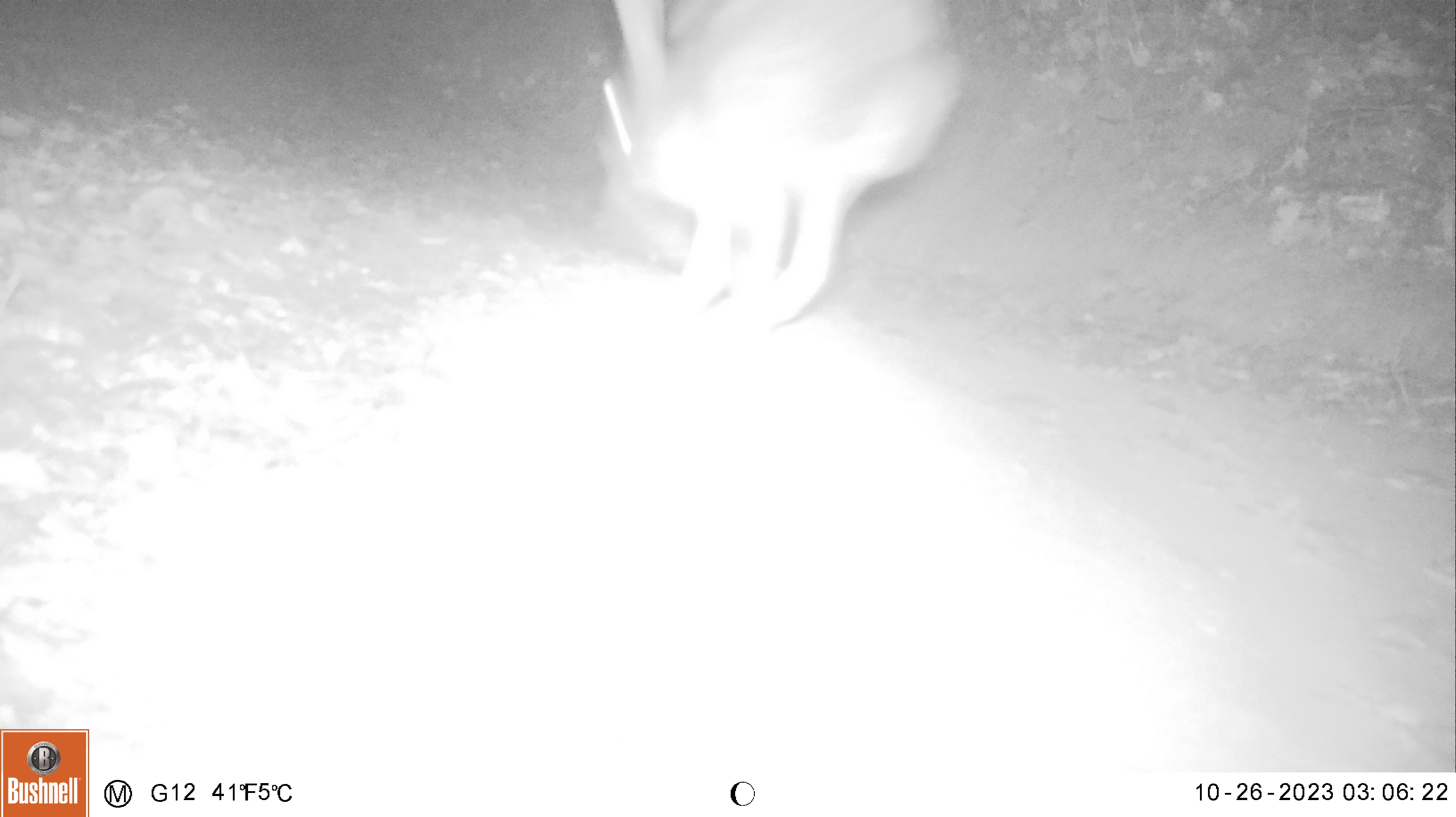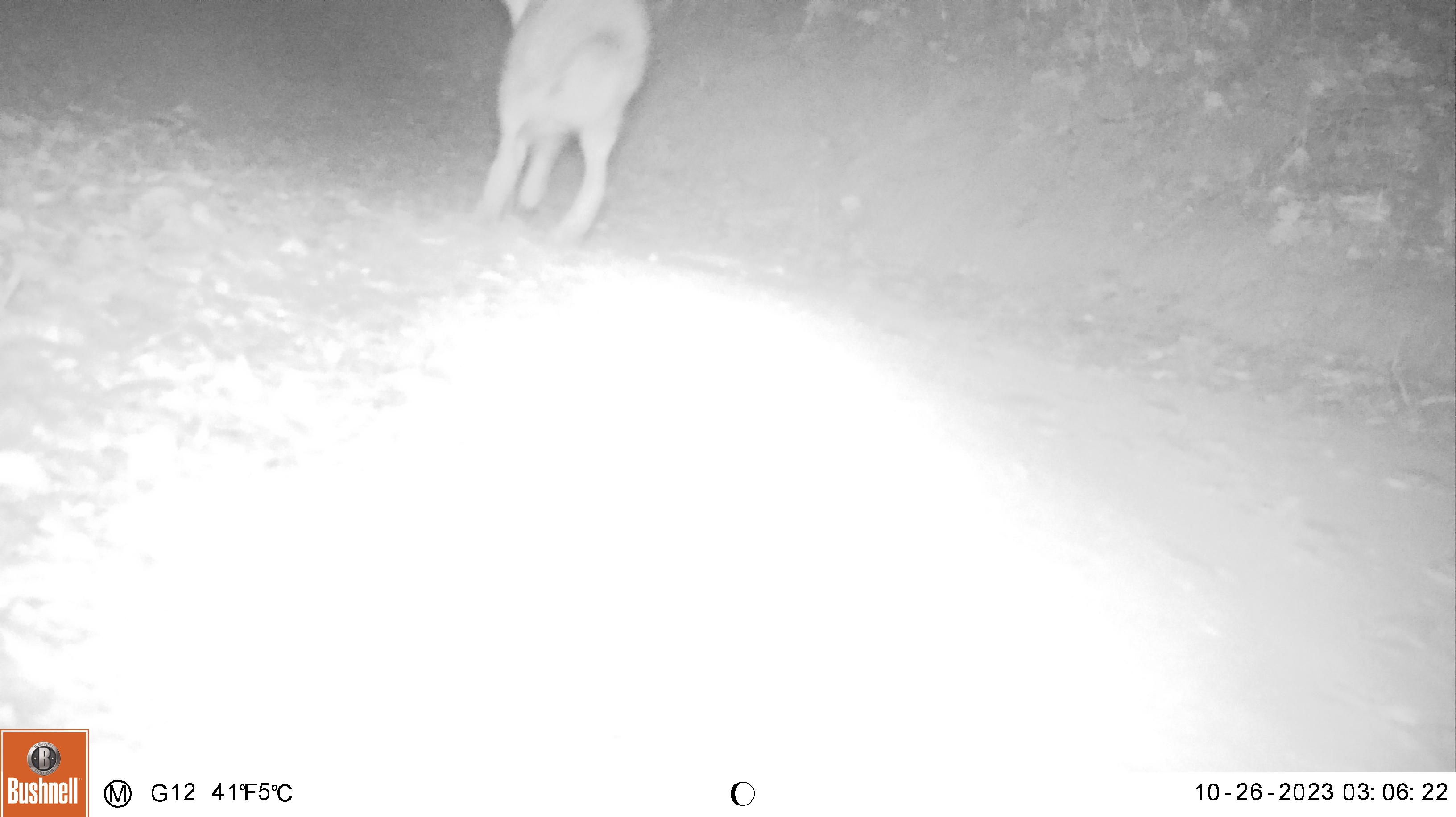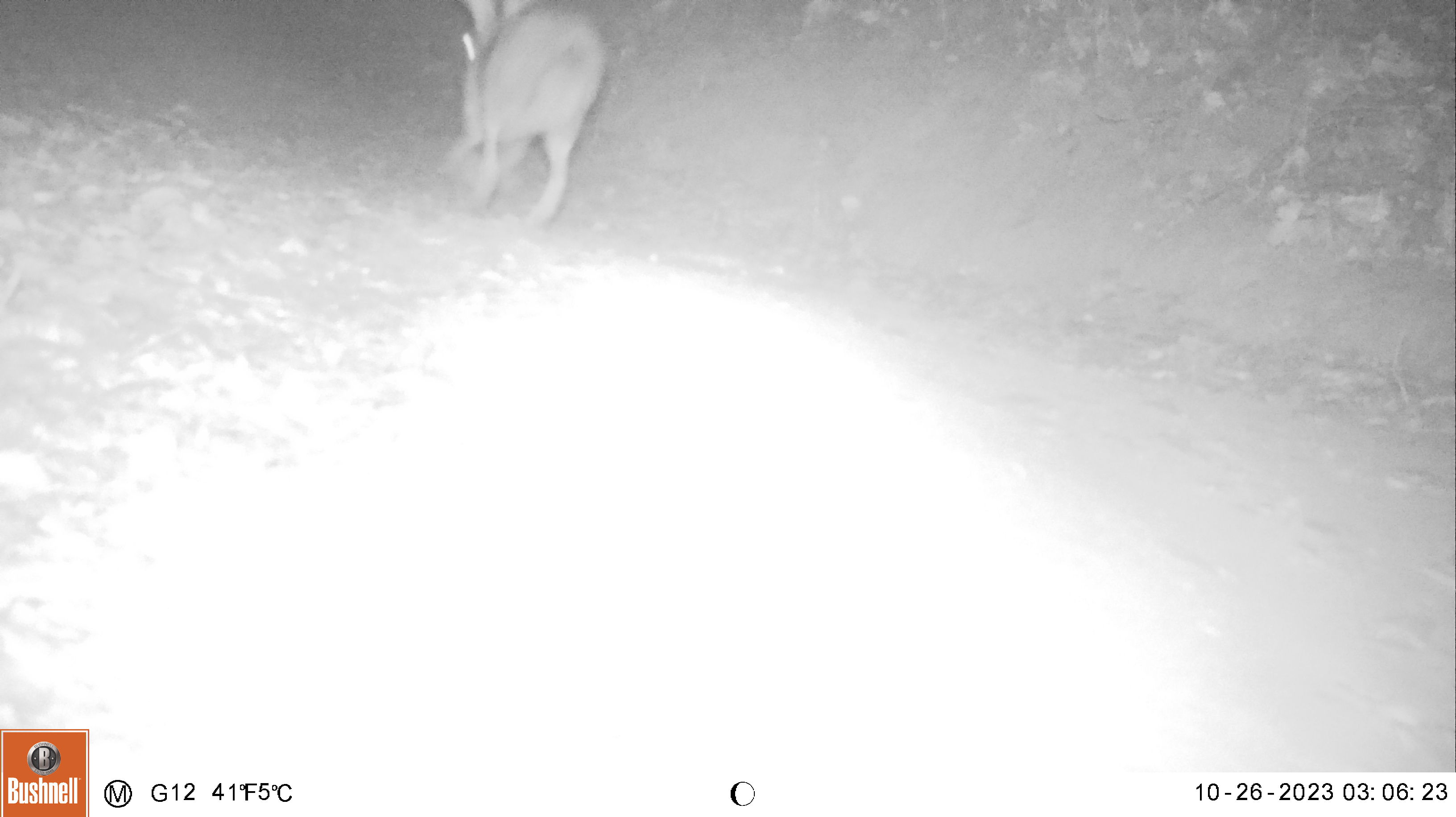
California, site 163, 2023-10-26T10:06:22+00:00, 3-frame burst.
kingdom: Animalia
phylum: Chordata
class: Mammalia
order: Lagomorpha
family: Leporidae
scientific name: Leporidae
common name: rabbit